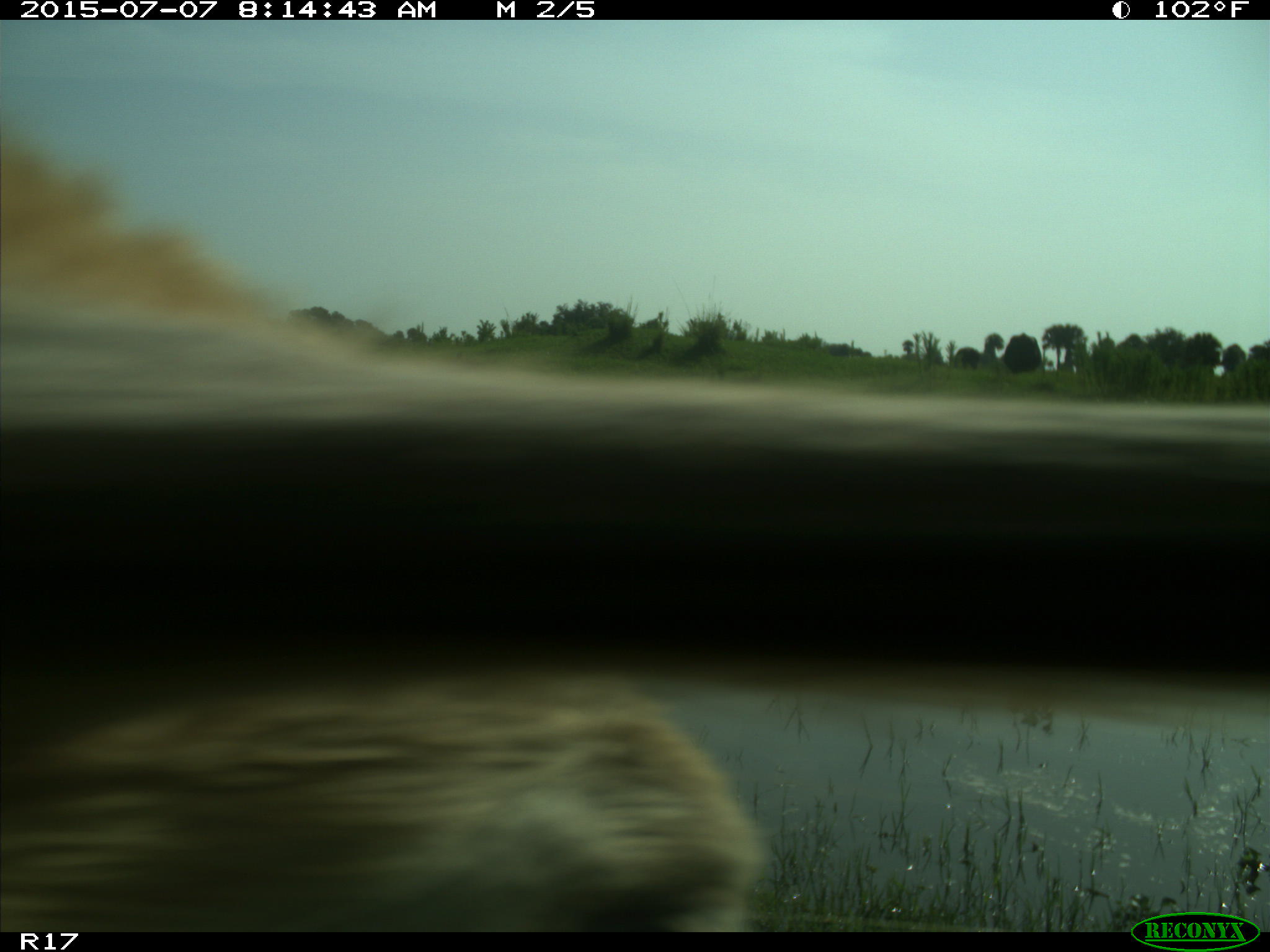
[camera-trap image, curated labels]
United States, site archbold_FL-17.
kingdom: Animalia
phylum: Chordata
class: Mammalia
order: Artiodactyla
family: Bovidae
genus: Bos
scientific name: Bos taurus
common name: domestic cow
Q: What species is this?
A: Bos taurus (domestic cow).